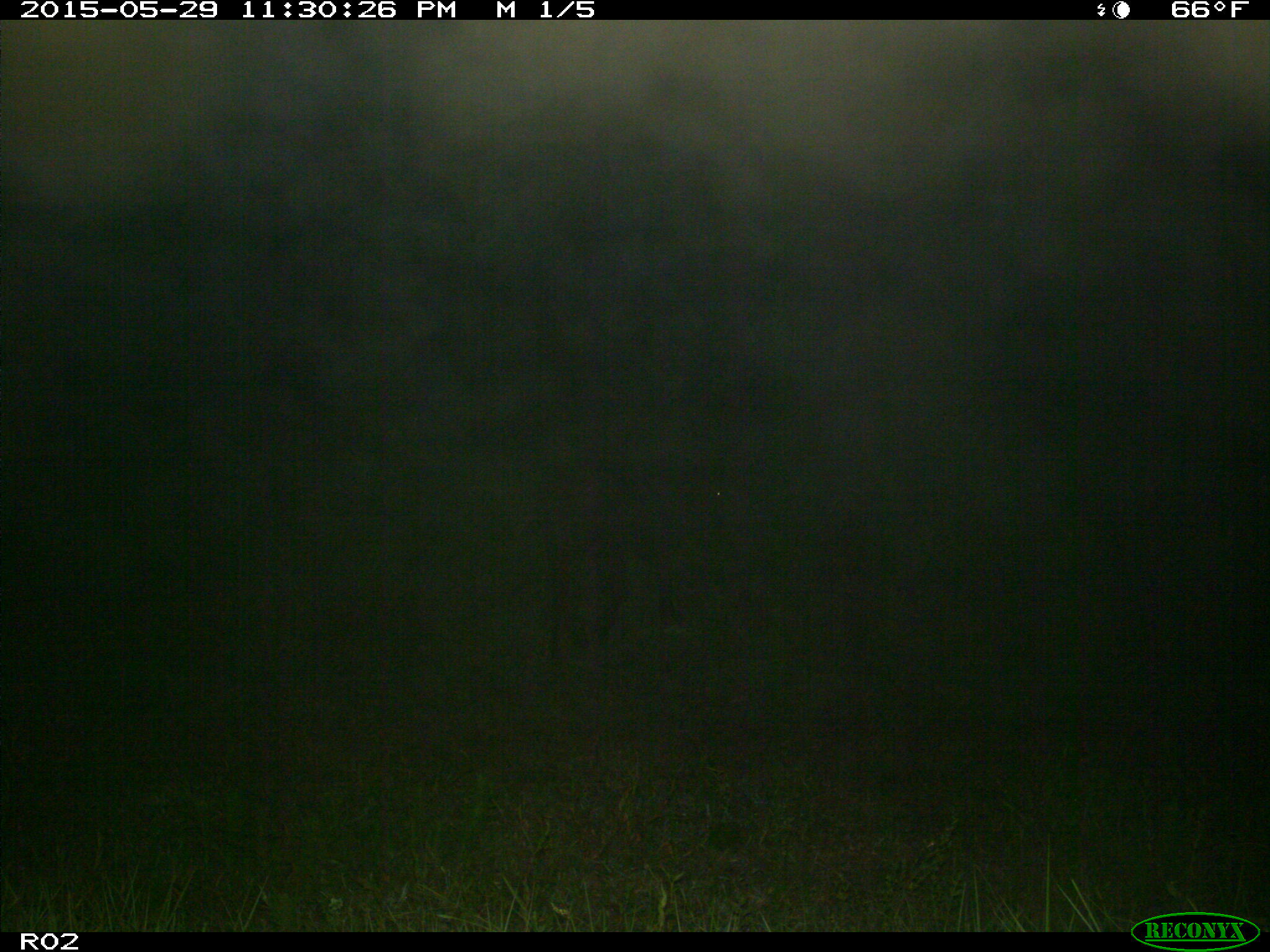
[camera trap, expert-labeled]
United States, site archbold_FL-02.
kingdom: Animalia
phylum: Chordata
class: Mammalia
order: Artiodactyla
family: Bovidae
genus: Bos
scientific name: Bos taurus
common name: domestic cow